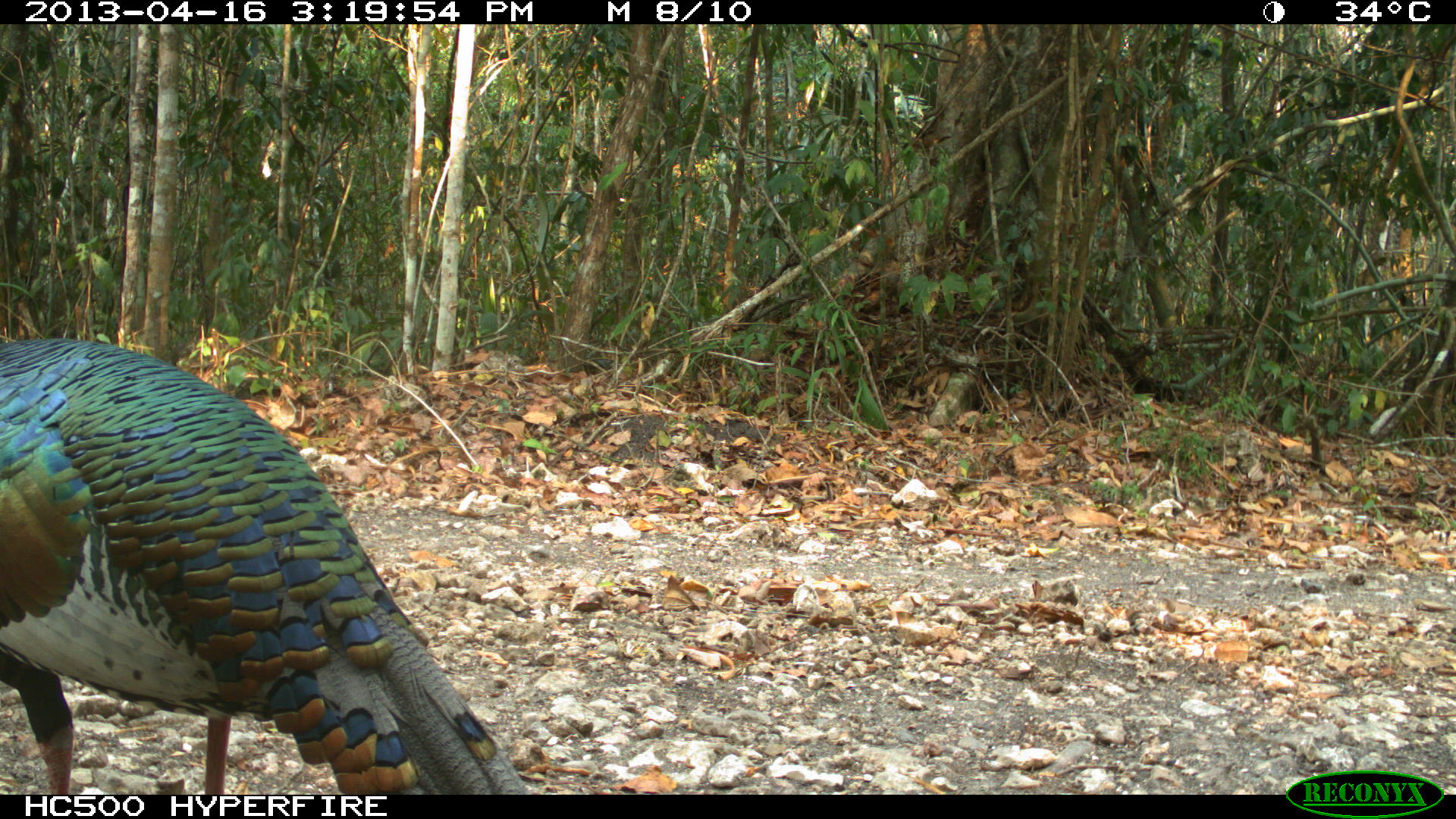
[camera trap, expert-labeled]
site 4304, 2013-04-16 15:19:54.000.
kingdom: Animalia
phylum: Chordata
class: Aves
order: Galliformes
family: Phasianidae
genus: Meleagris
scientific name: Meleagris ocellata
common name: ocellated turkey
Meleagris ocellata (ocellated turkey), count 1, sex male.